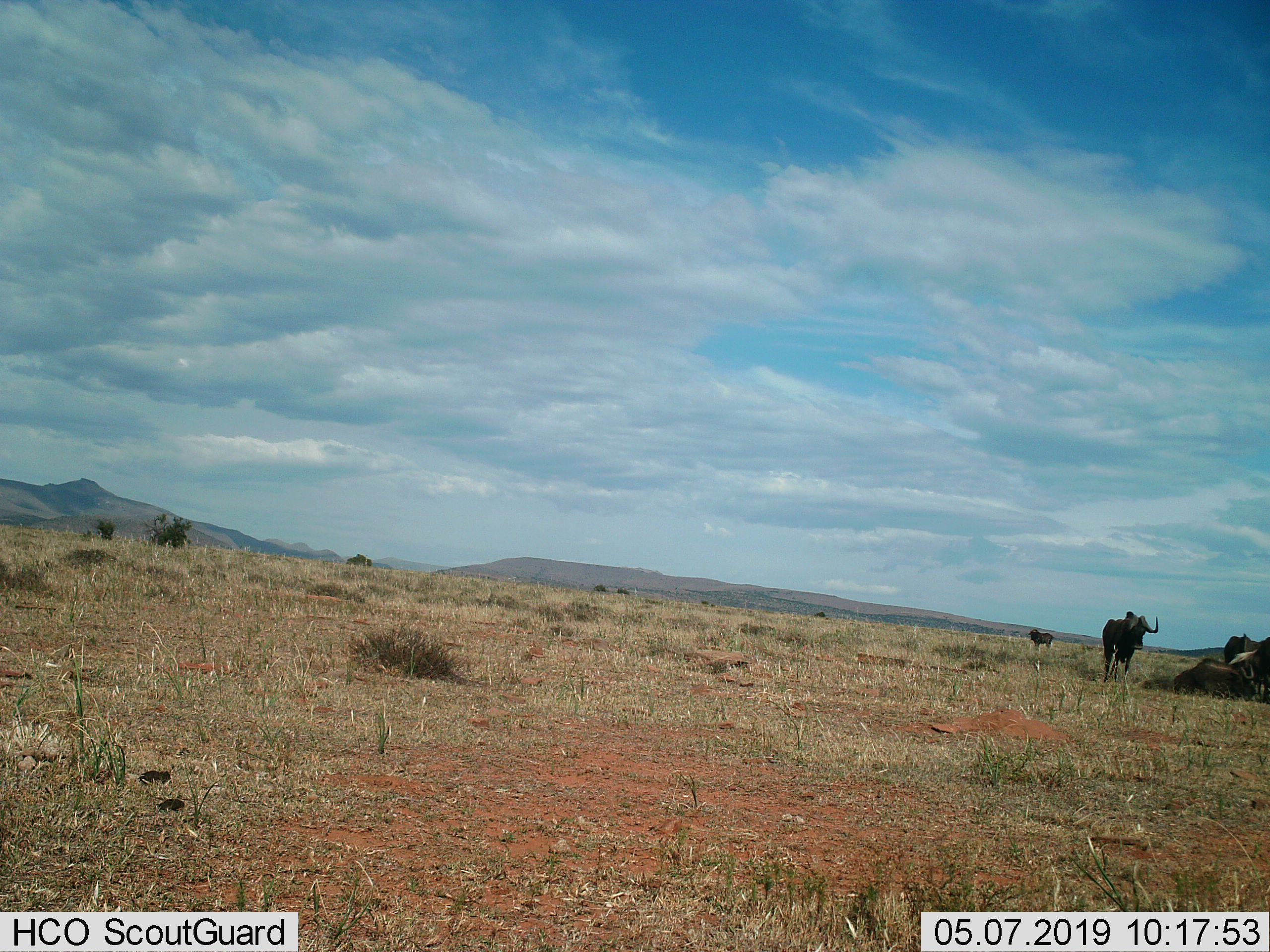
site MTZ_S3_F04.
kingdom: Animalia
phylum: Chordata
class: Mammalia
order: Artiodactyla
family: Bovidae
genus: Connochaetes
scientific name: Connochaetes gnou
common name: black wildebeest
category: wildebeestblack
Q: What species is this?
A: Wildebeestblack (black wildebeest) (Connochaetes gnou).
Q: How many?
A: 5.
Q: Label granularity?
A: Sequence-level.